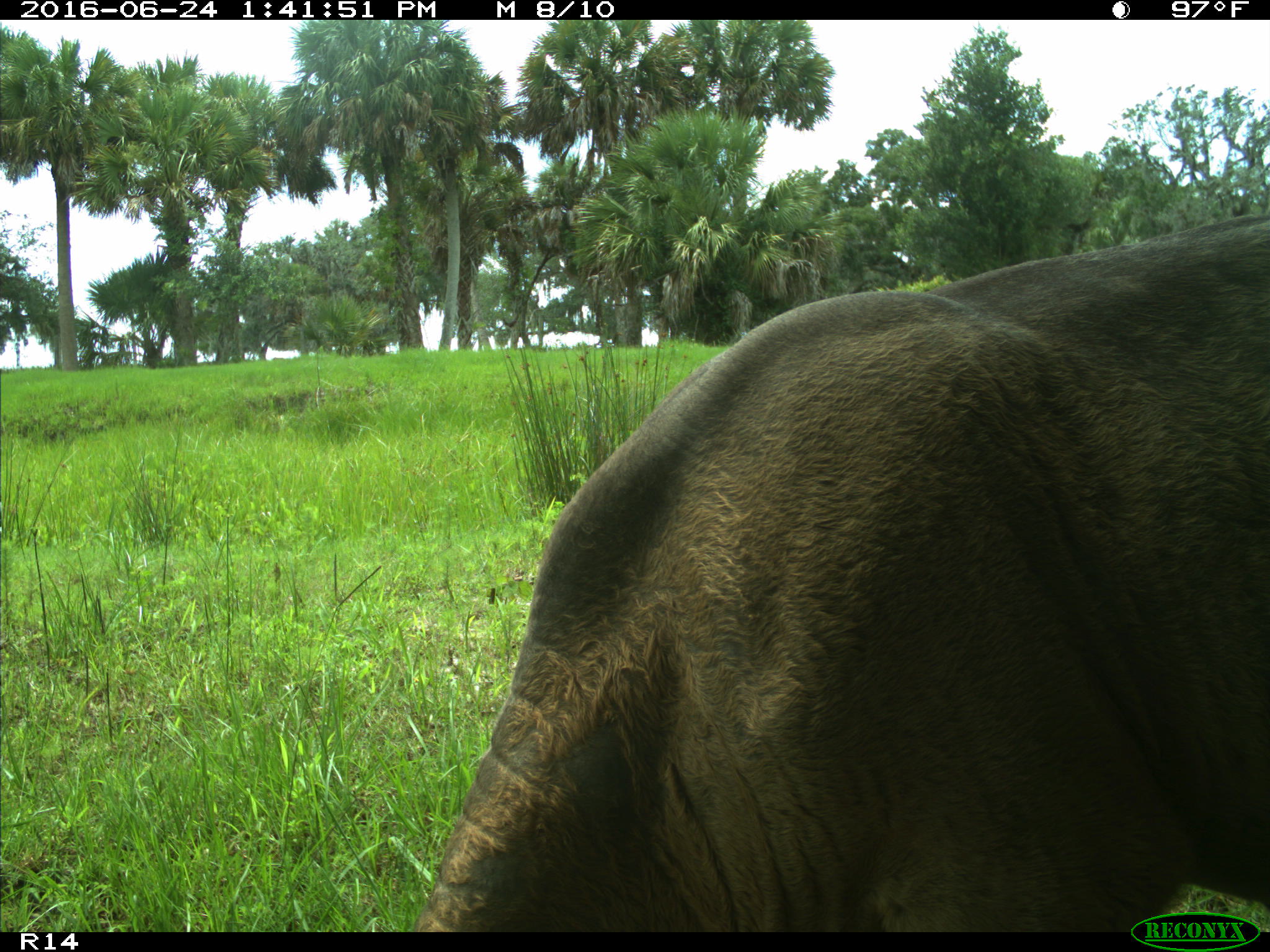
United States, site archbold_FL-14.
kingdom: Animalia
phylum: Chordata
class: Mammalia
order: Artiodactyla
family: Bovidae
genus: Bos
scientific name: Bos taurus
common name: domestic cow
Bos taurus (domestic cow).